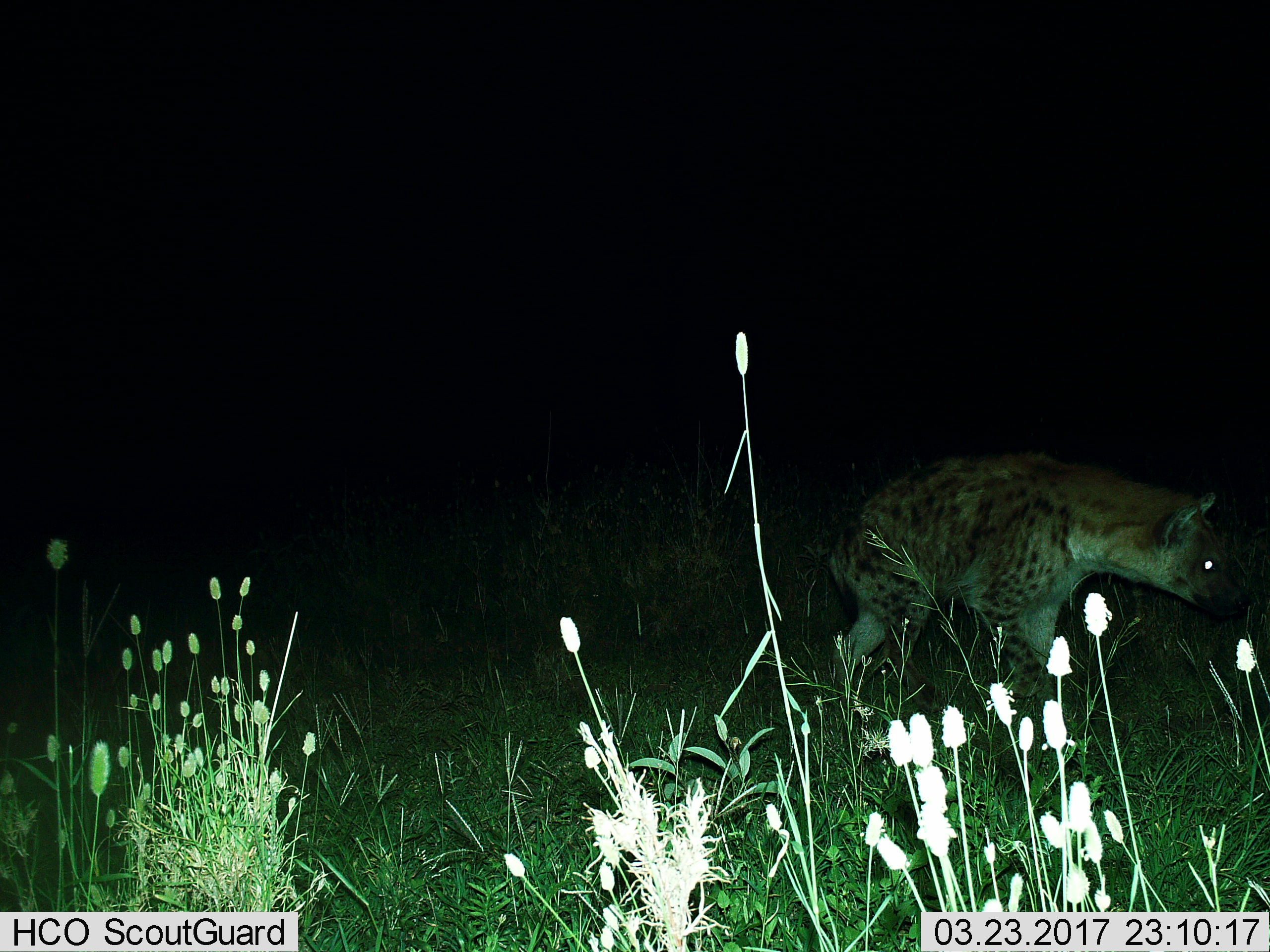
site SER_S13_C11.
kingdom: Animalia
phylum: Chordata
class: Mammalia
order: Carnivora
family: Hyaenidae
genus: Crocuta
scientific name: Crocuta crocuta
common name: spotted hyena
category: hyenaspotted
Hyenaspotted (spotted hyena) (Crocuta crocuta), count 1. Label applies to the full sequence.